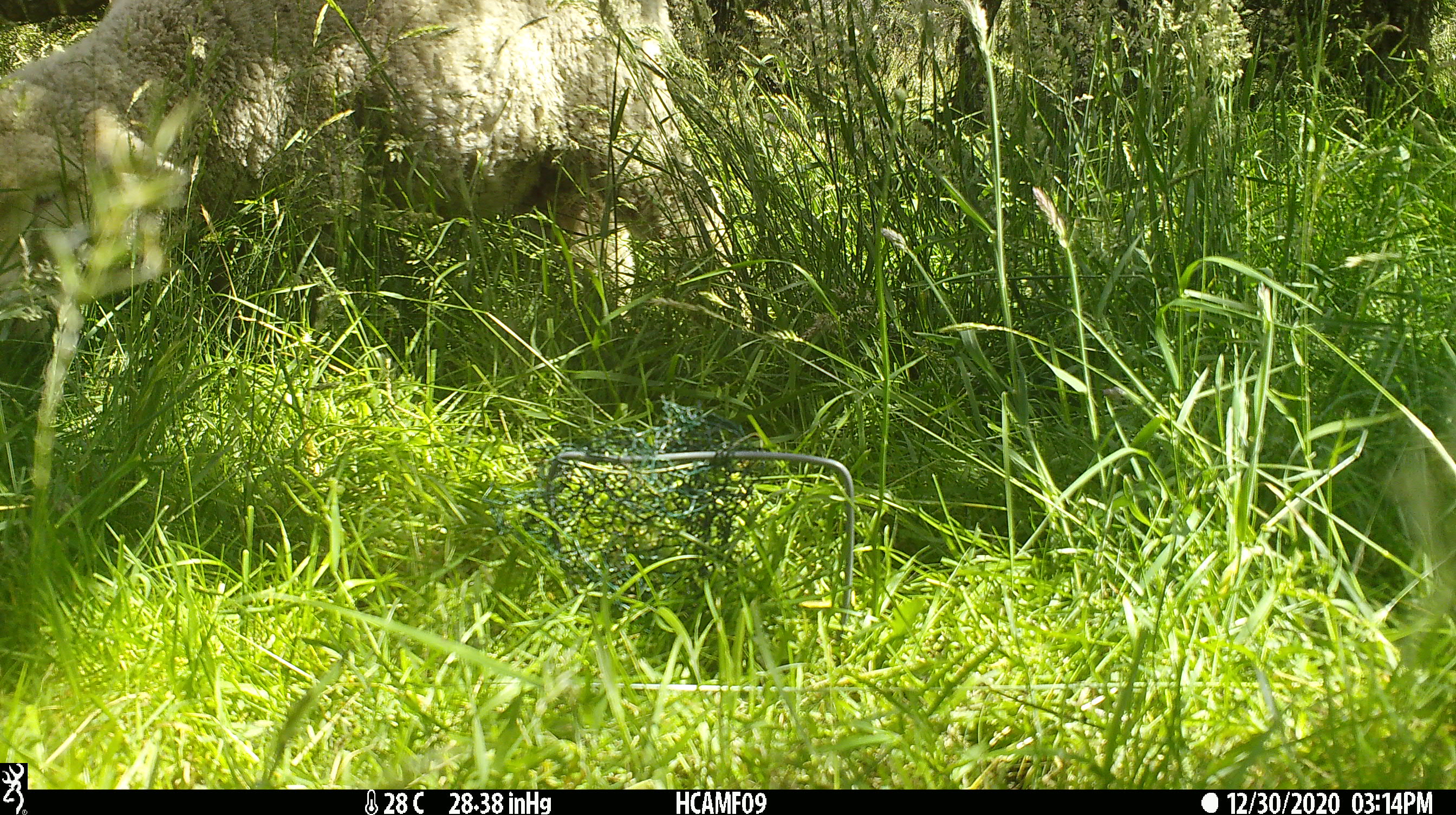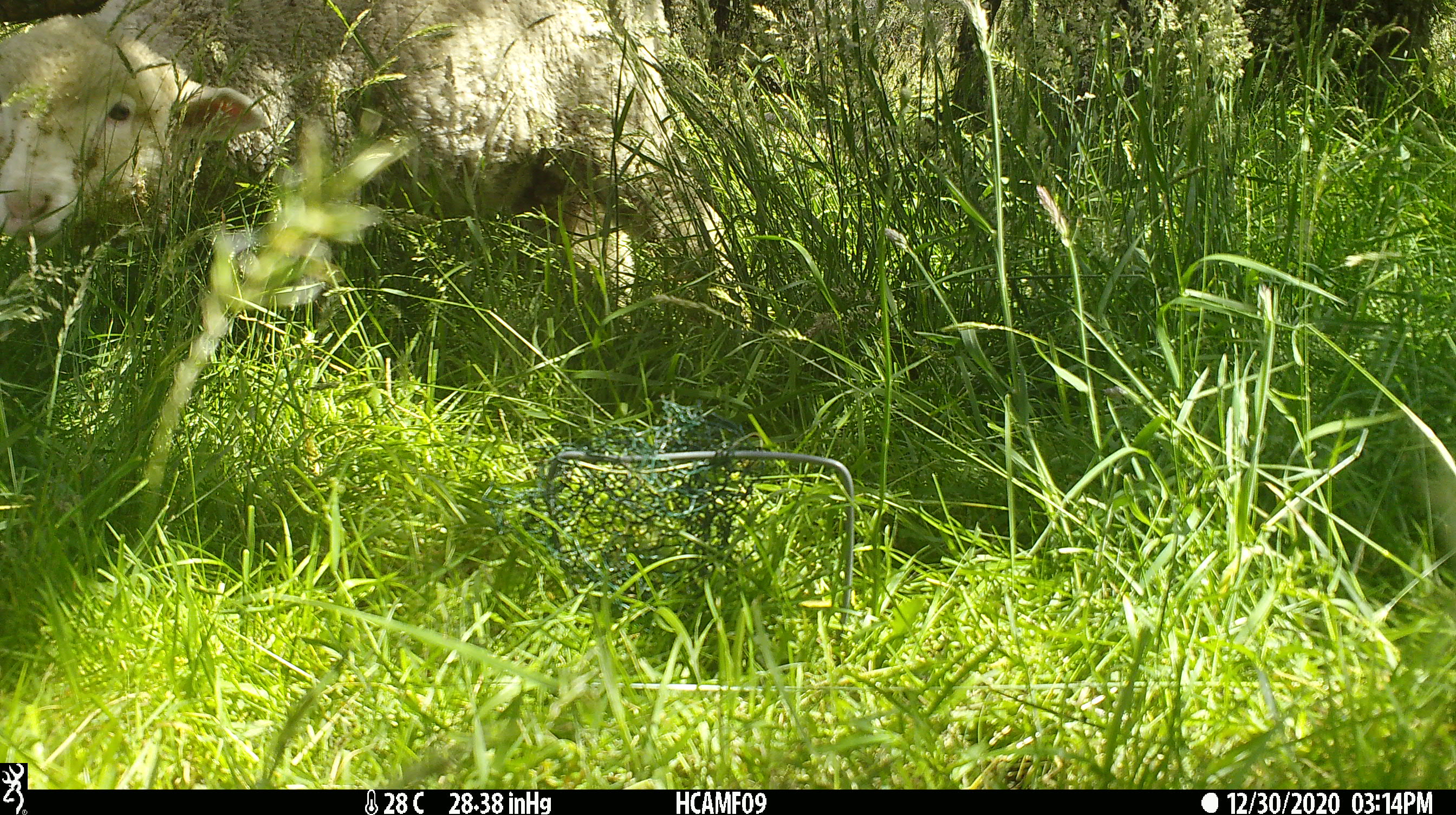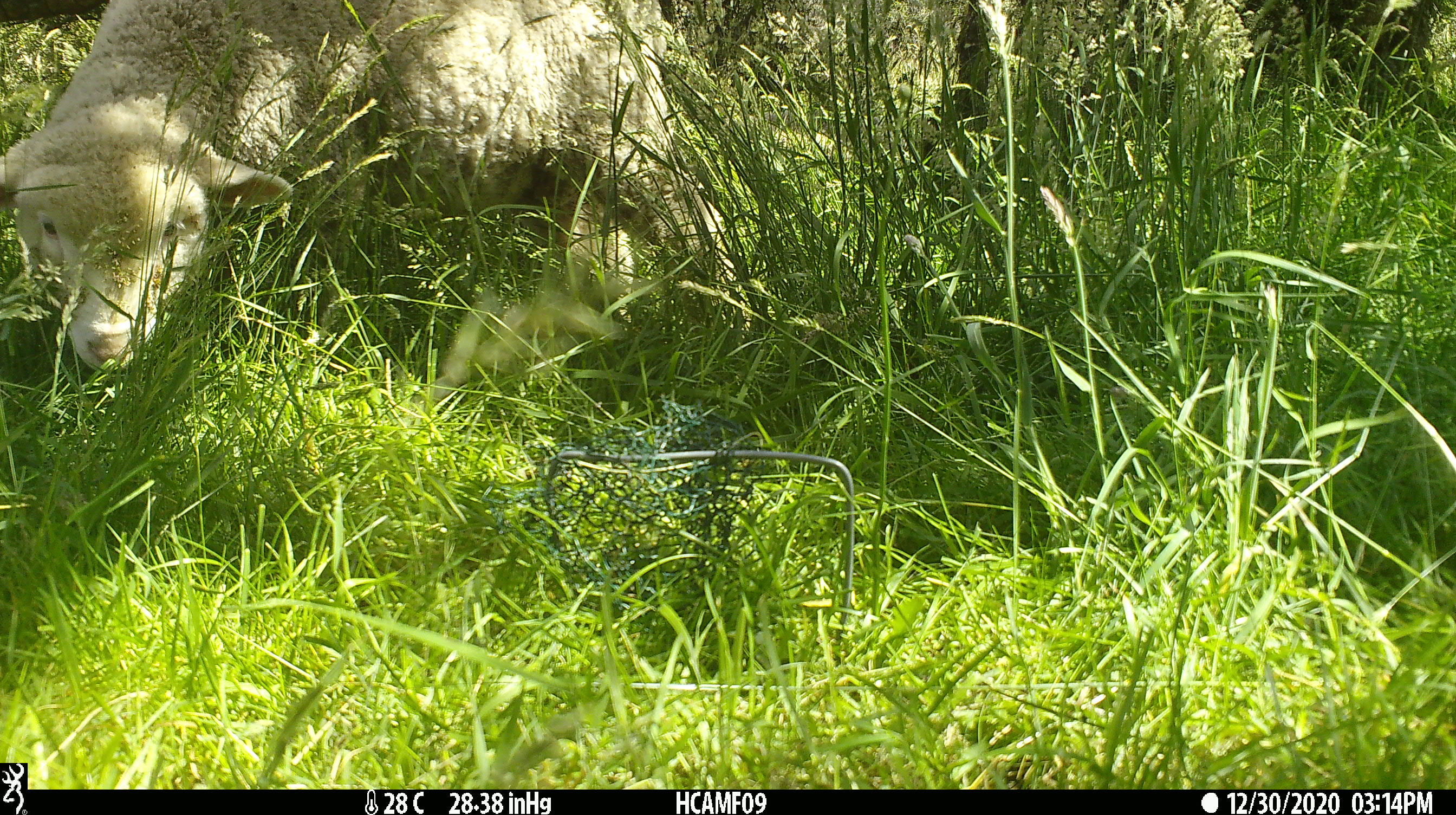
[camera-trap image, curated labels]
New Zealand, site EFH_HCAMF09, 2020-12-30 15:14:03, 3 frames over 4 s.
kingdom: Animalia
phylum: Chordata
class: Mammalia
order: Artiodactyla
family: Bovidae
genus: Ovis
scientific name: Ovis aries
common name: domestic sheep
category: sheep